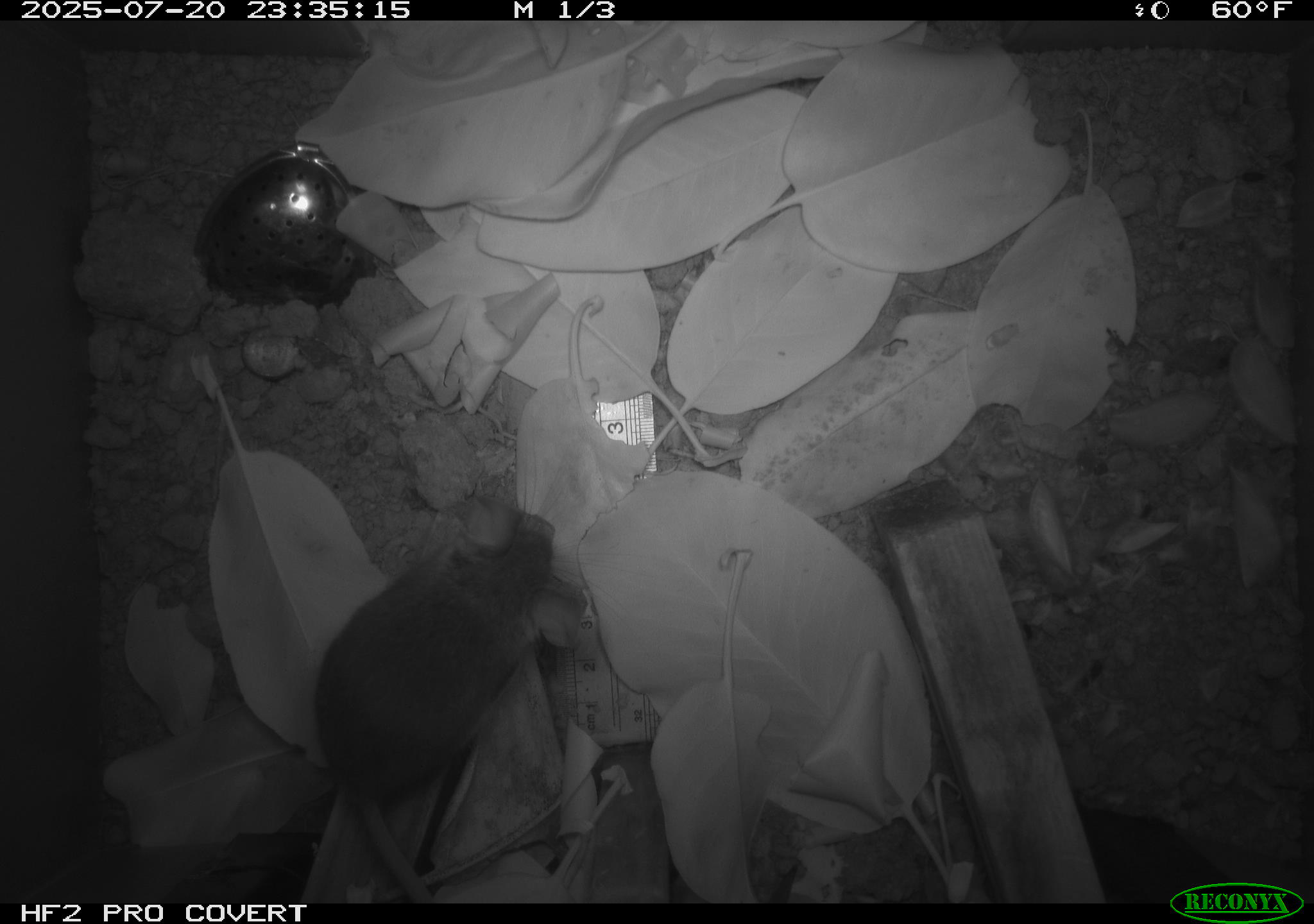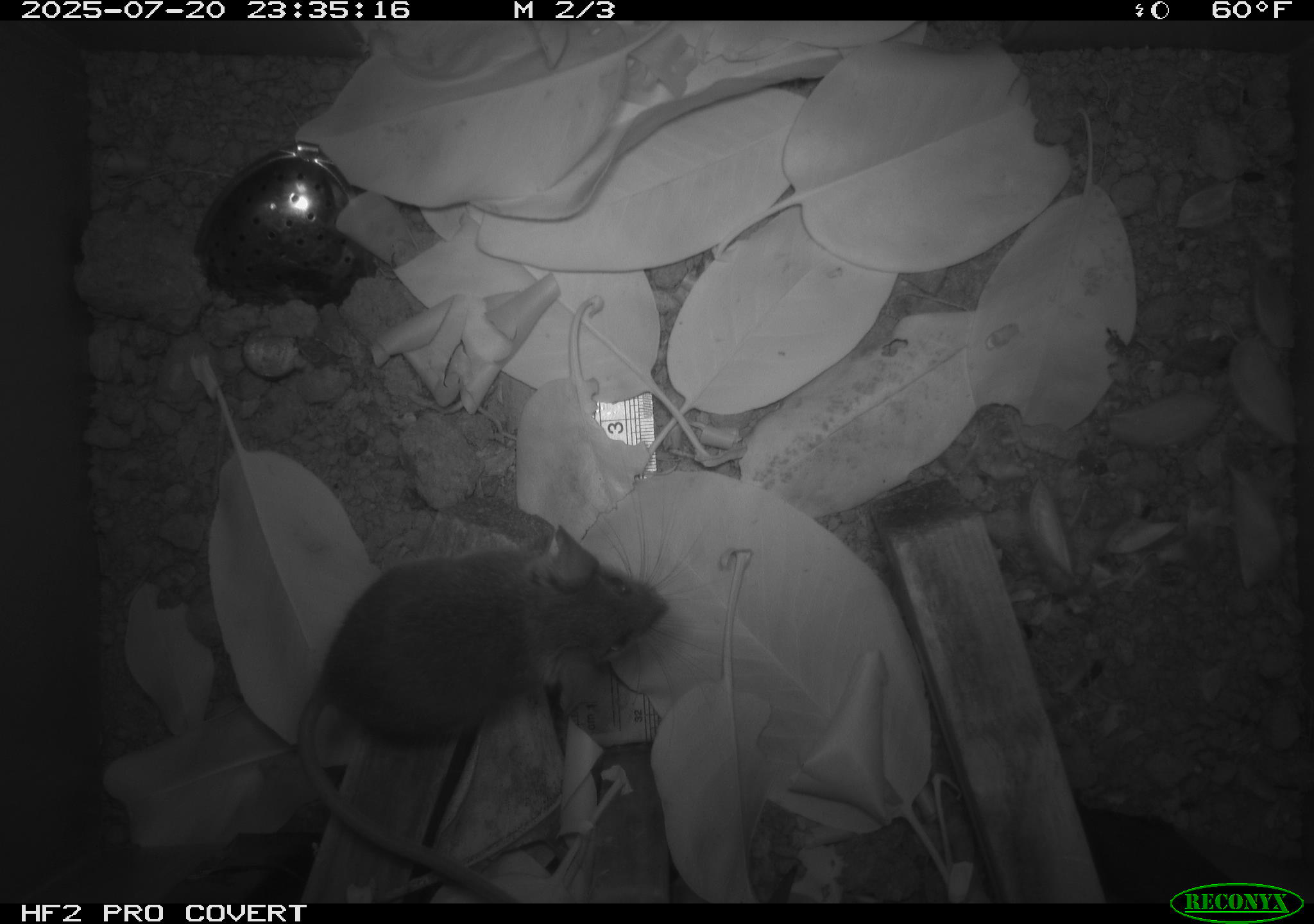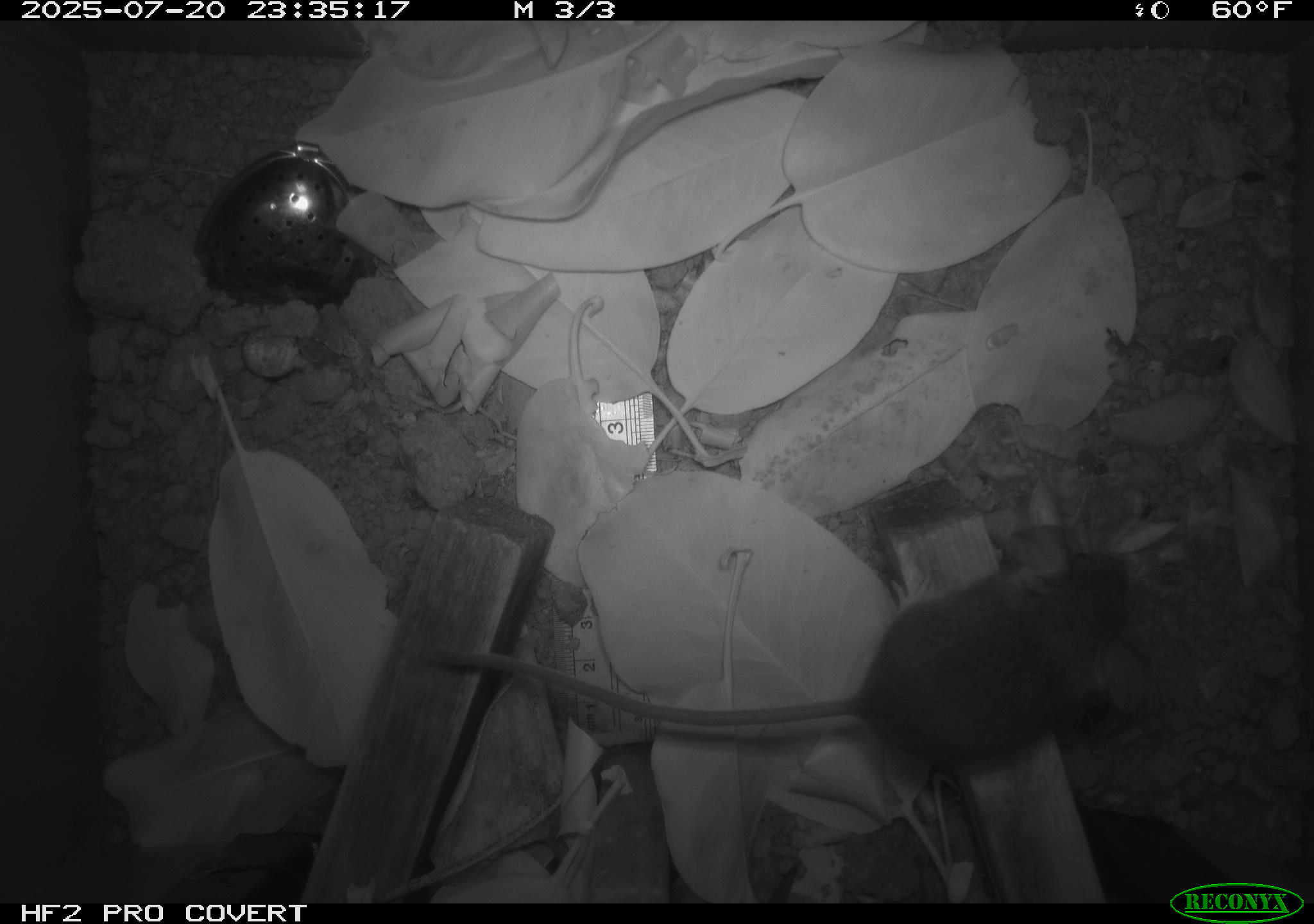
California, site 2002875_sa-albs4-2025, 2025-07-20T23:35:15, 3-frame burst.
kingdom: Animalia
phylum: Chordata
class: Mammalia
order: Rodentia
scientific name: Rodentia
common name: mouse species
Mouse species (Rodentia).